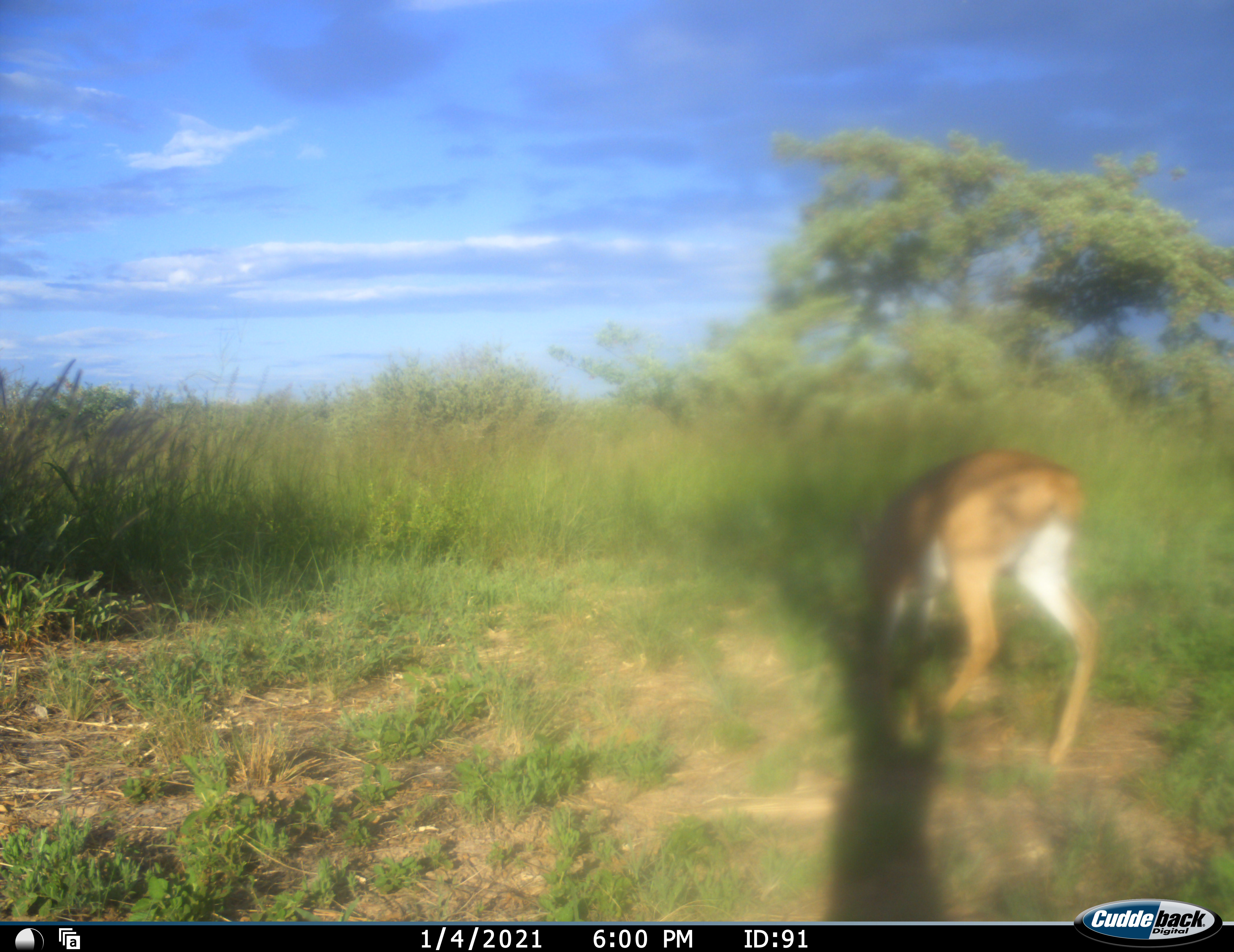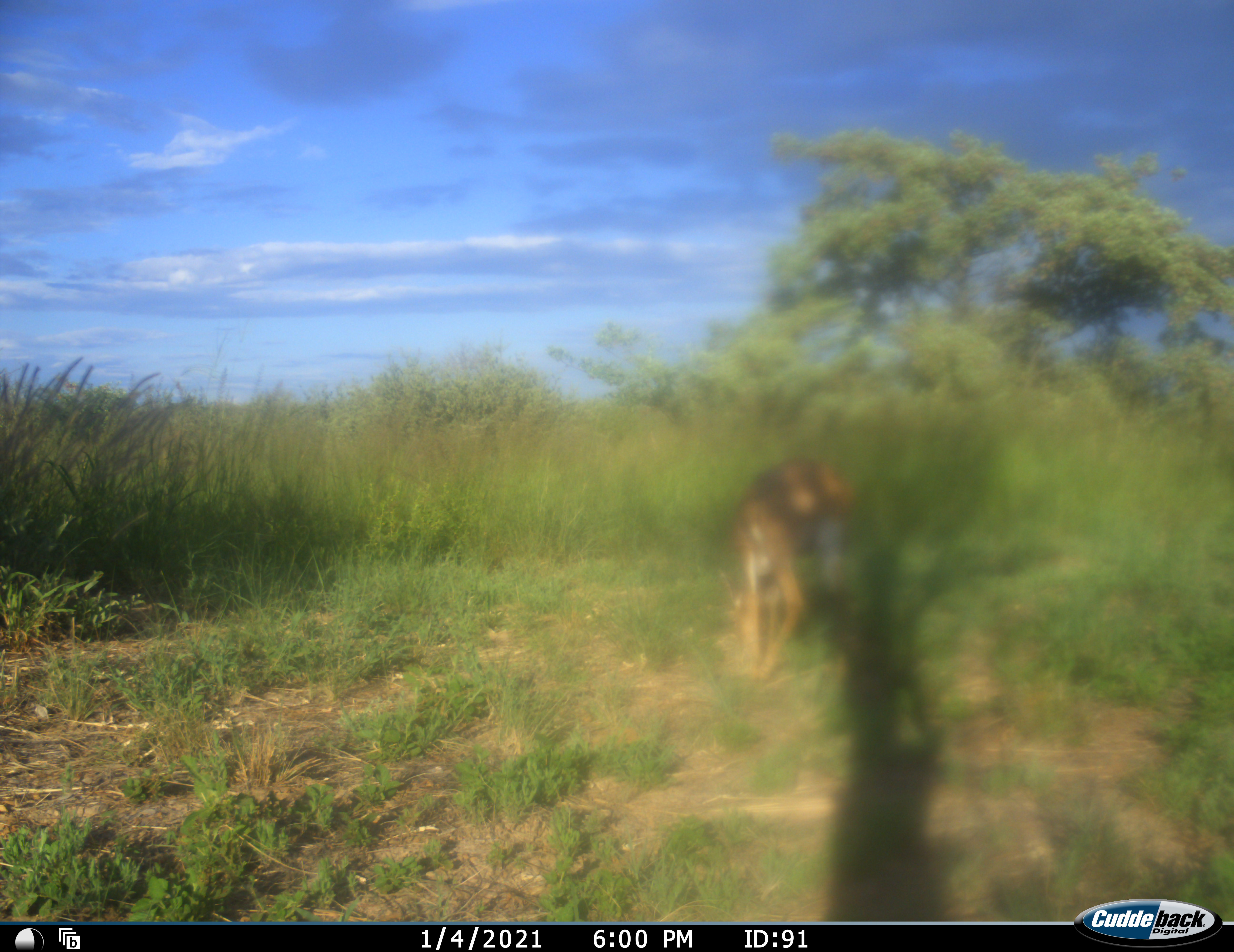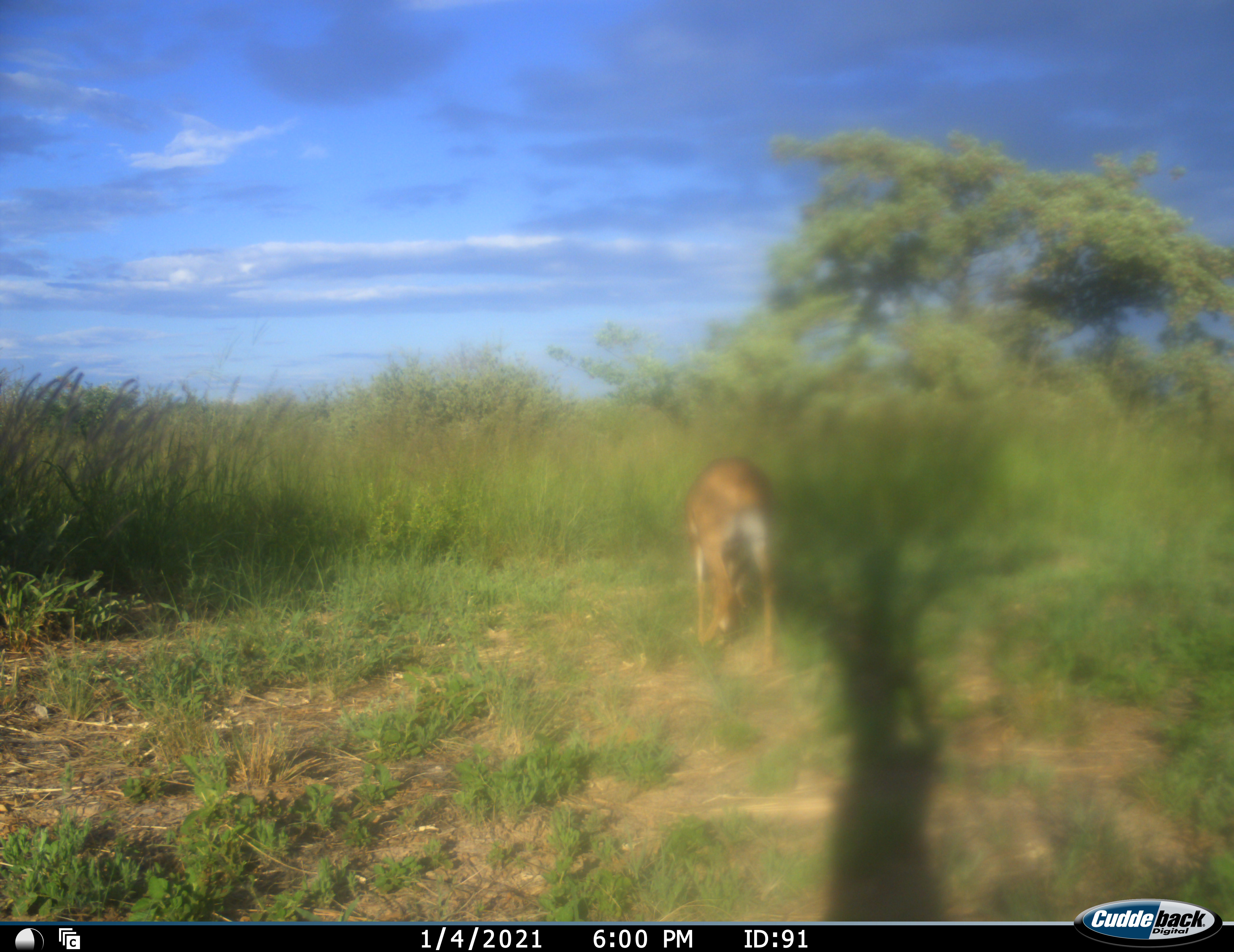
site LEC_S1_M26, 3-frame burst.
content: unidentified animal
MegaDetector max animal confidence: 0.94